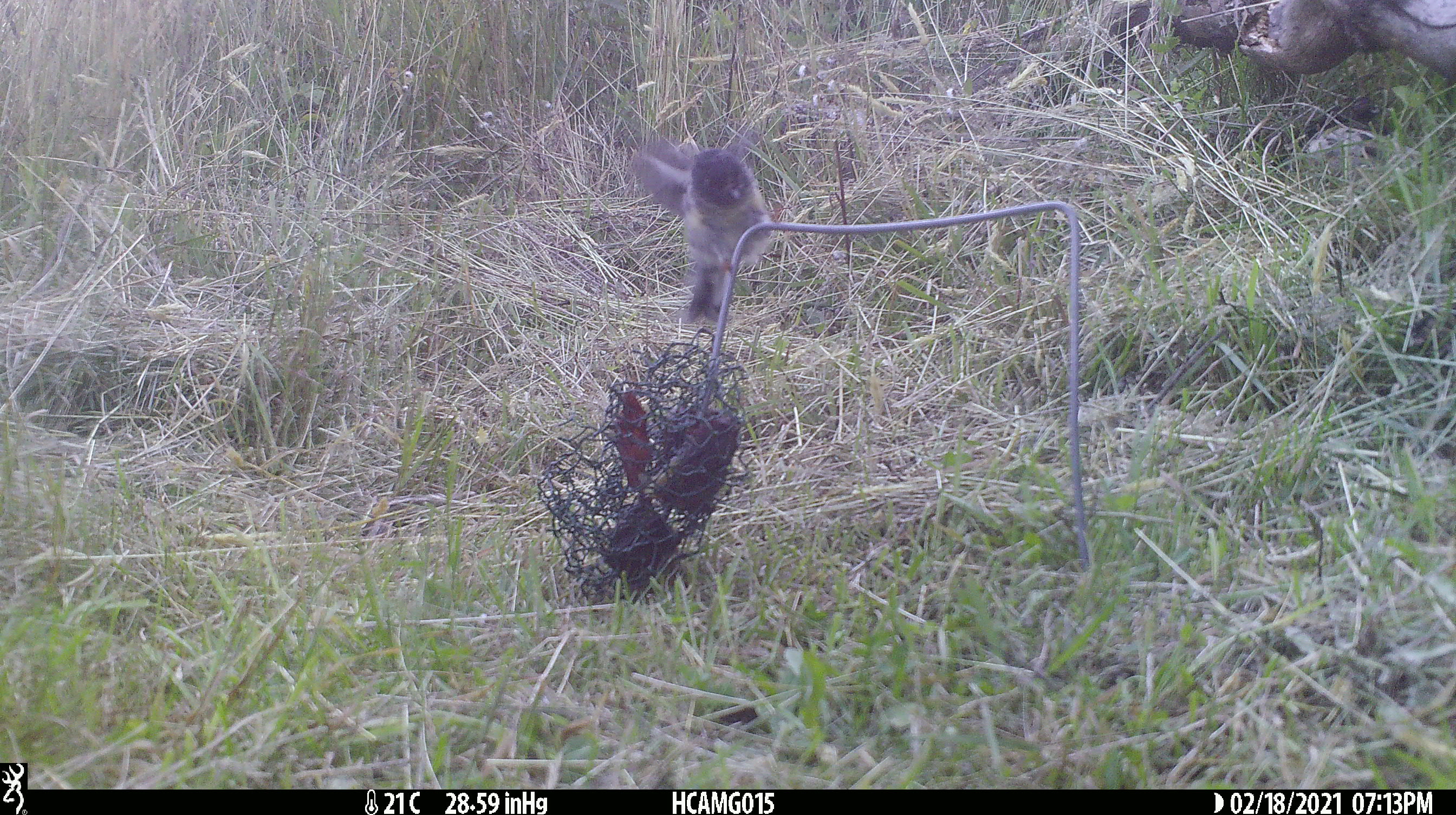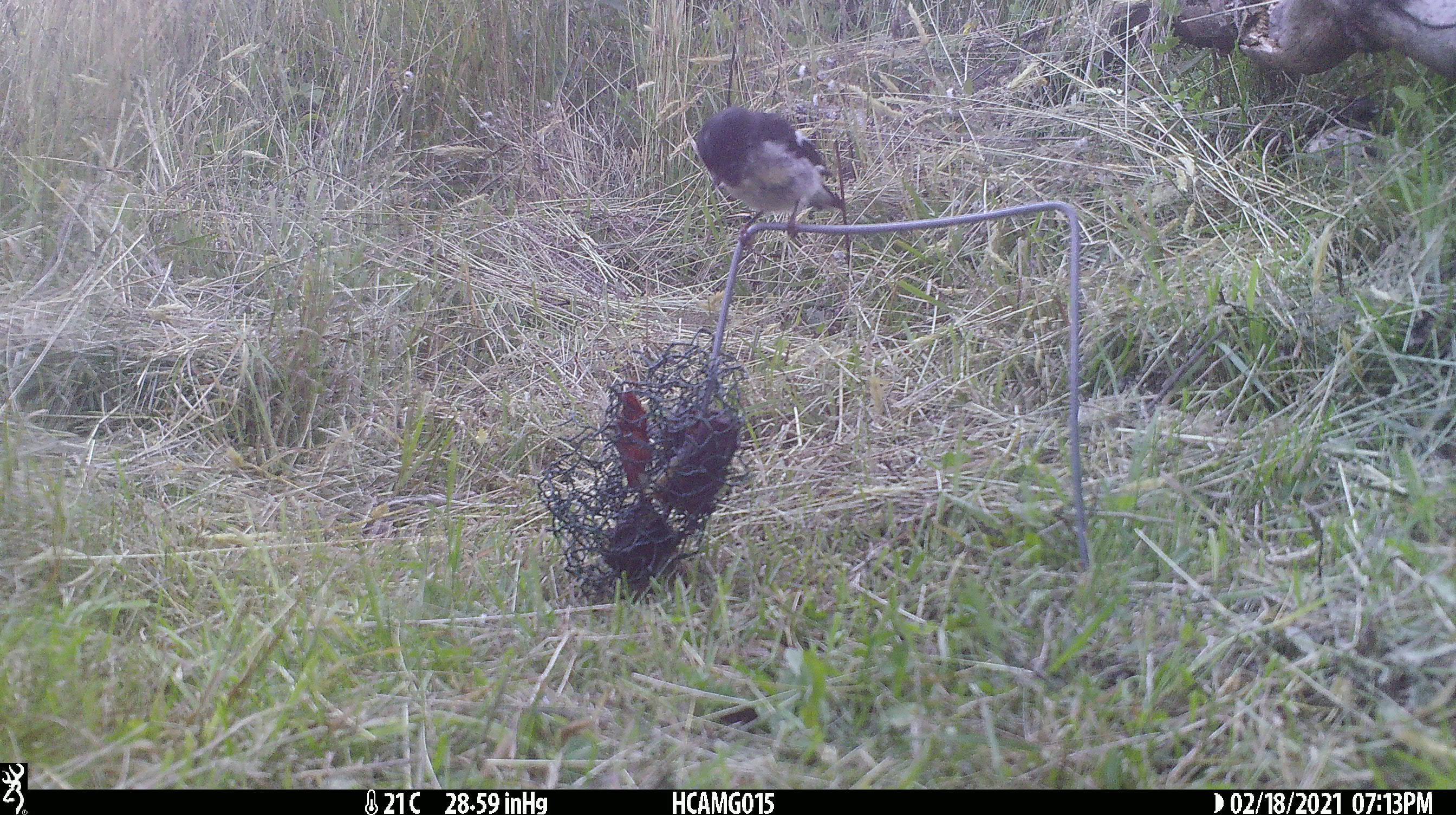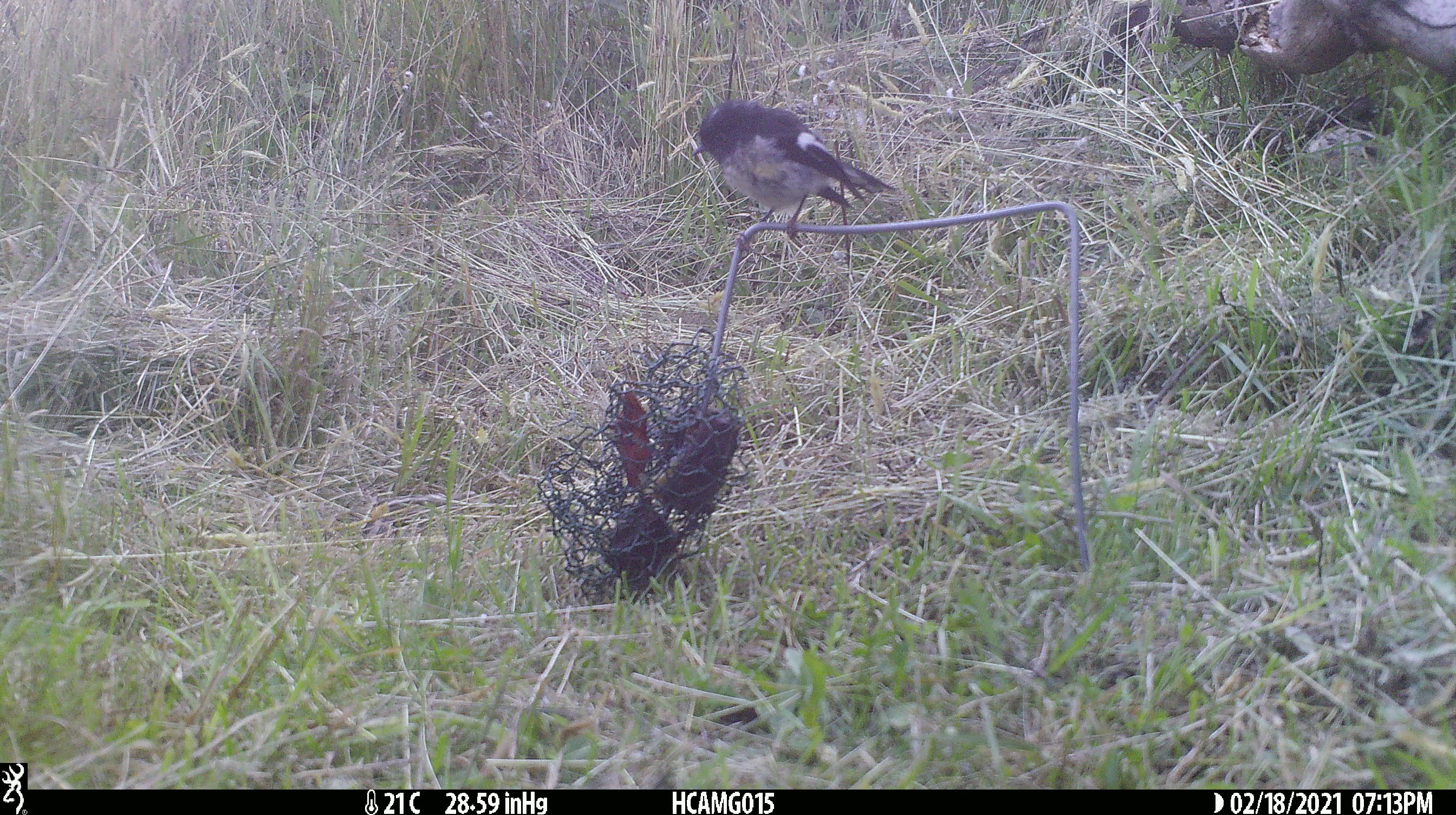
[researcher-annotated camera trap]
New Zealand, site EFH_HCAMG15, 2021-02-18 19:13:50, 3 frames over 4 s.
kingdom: Animalia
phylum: Chordata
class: Aves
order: Passeriformes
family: Petroicidae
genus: Petroica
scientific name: Petroica macrocephala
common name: tomtit